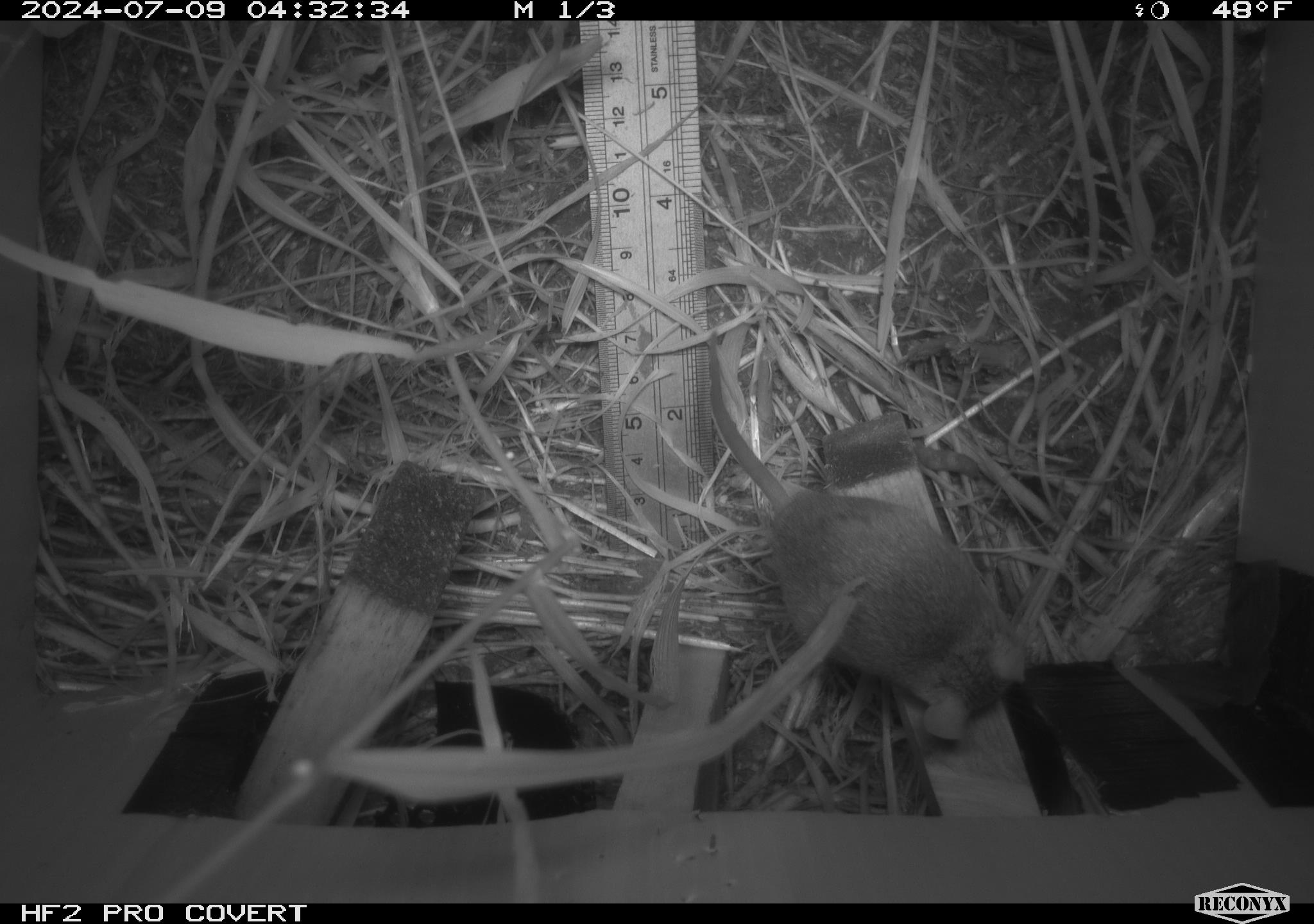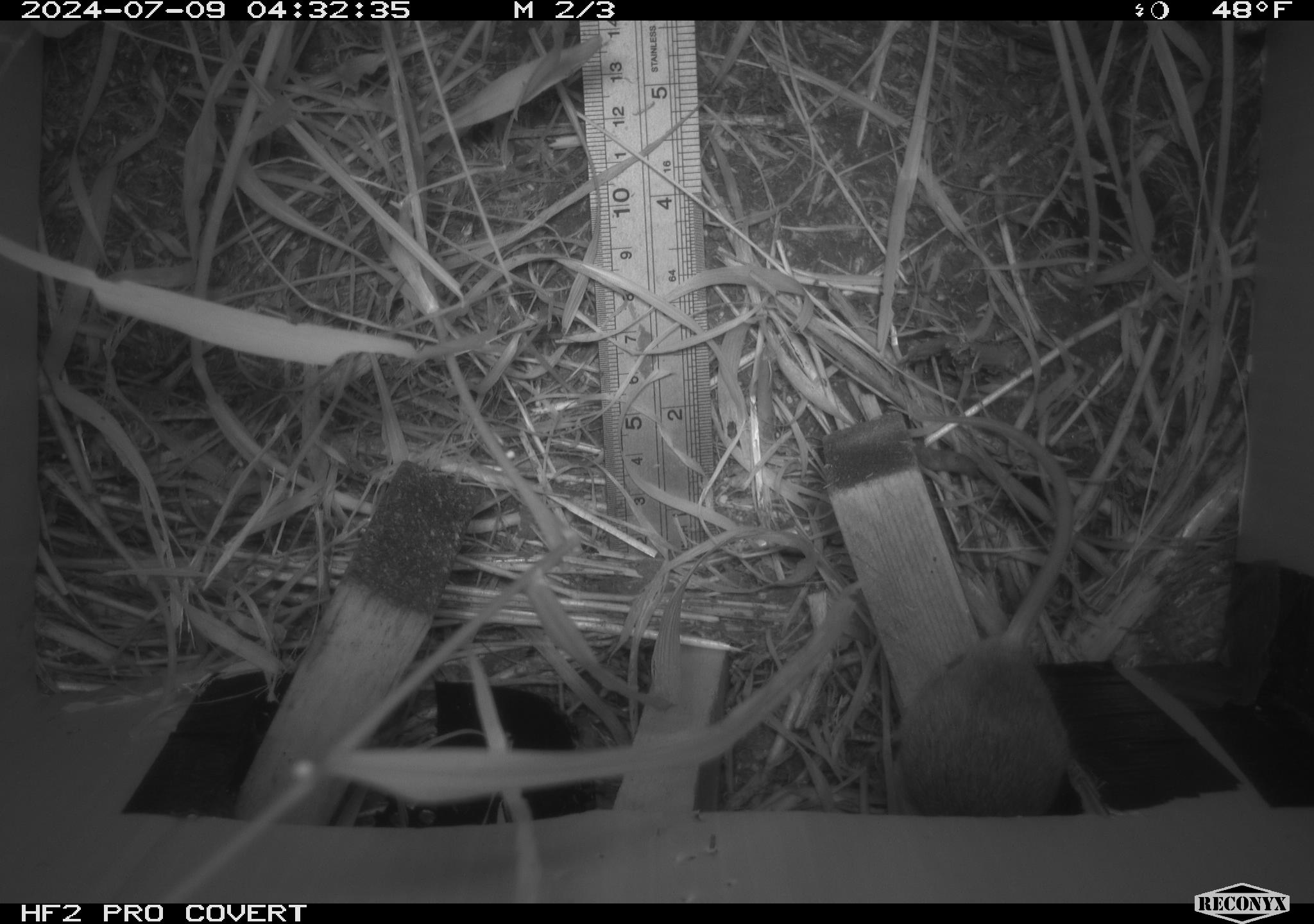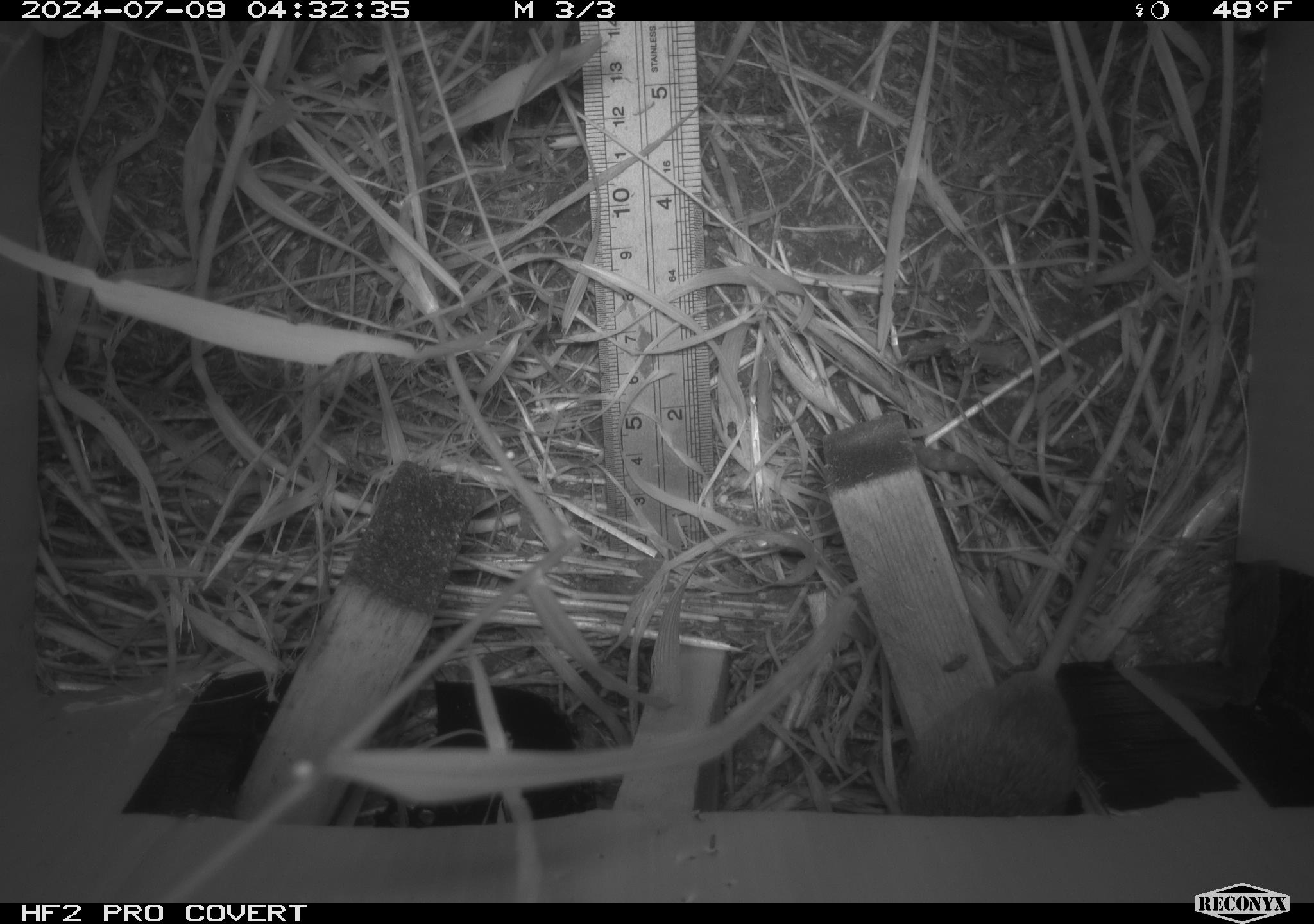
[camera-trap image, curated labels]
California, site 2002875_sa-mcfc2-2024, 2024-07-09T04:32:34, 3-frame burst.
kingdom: Animalia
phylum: Chordata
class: Mammalia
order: Rodentia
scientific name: Rodentia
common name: rodent